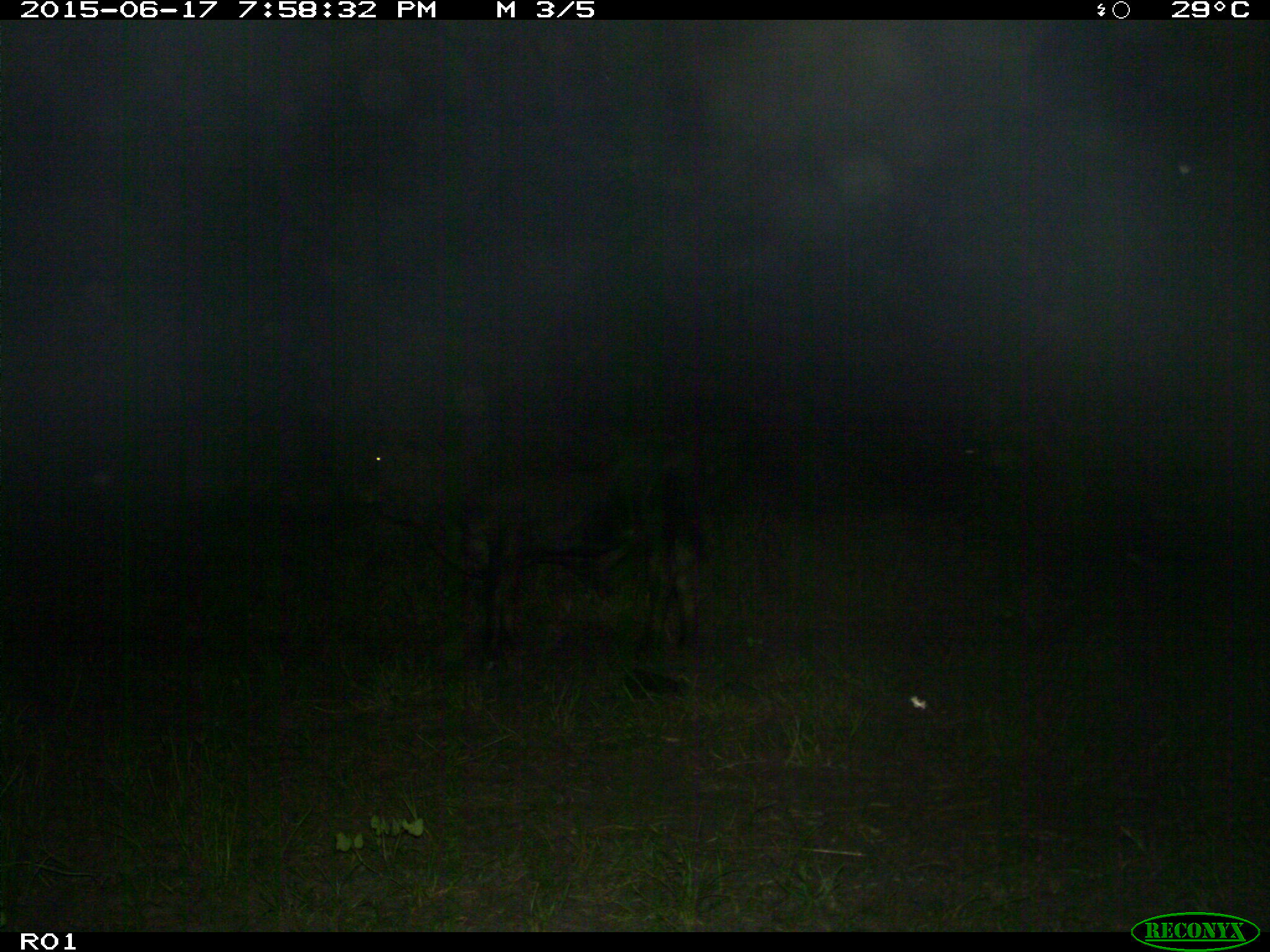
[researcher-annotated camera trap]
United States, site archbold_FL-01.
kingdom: Animalia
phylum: Chordata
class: Mammalia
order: Artiodactyla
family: Bovidae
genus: Bos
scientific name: Bos taurus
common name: domestic cow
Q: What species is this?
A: Bos taurus (domestic cow).